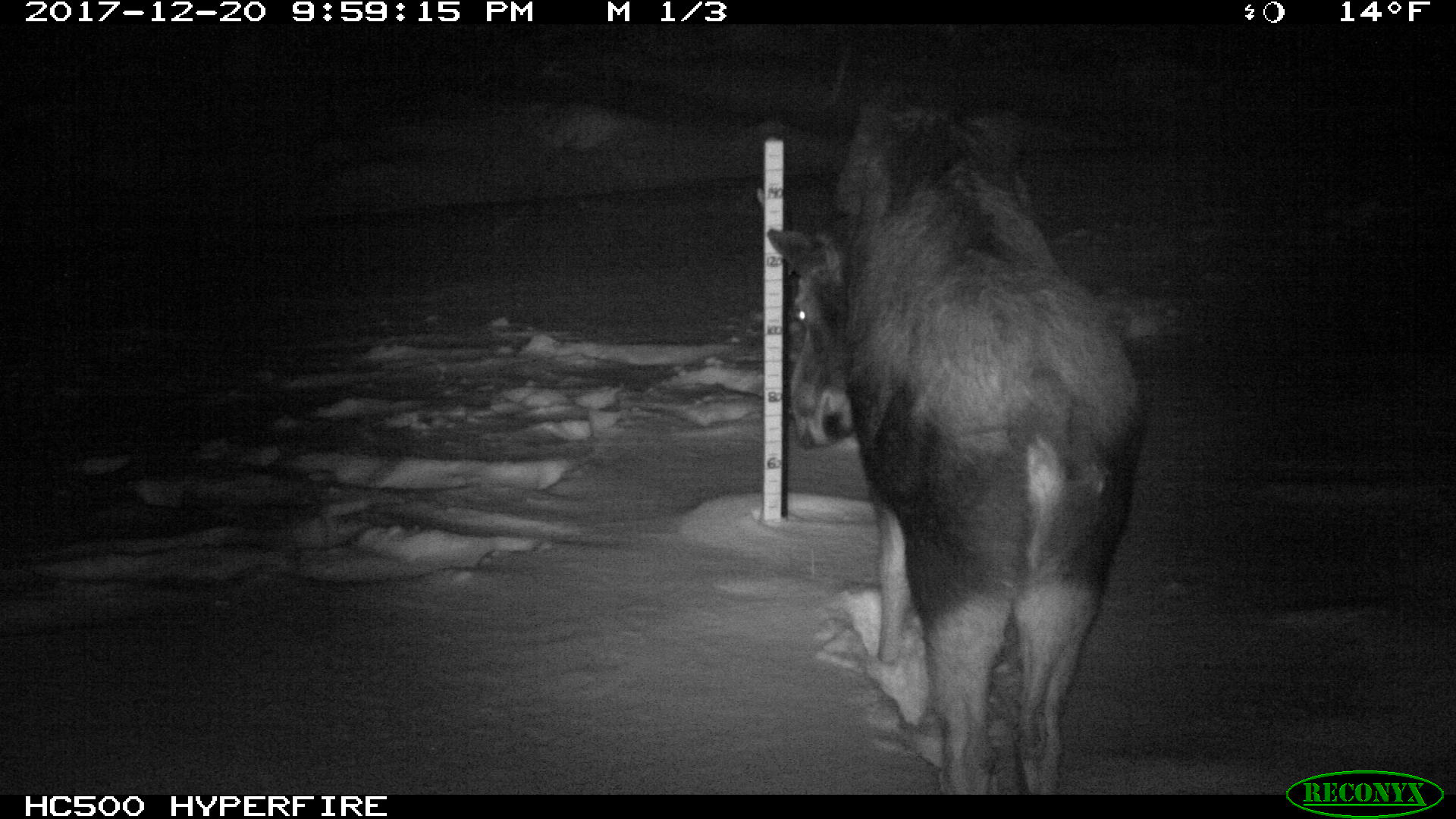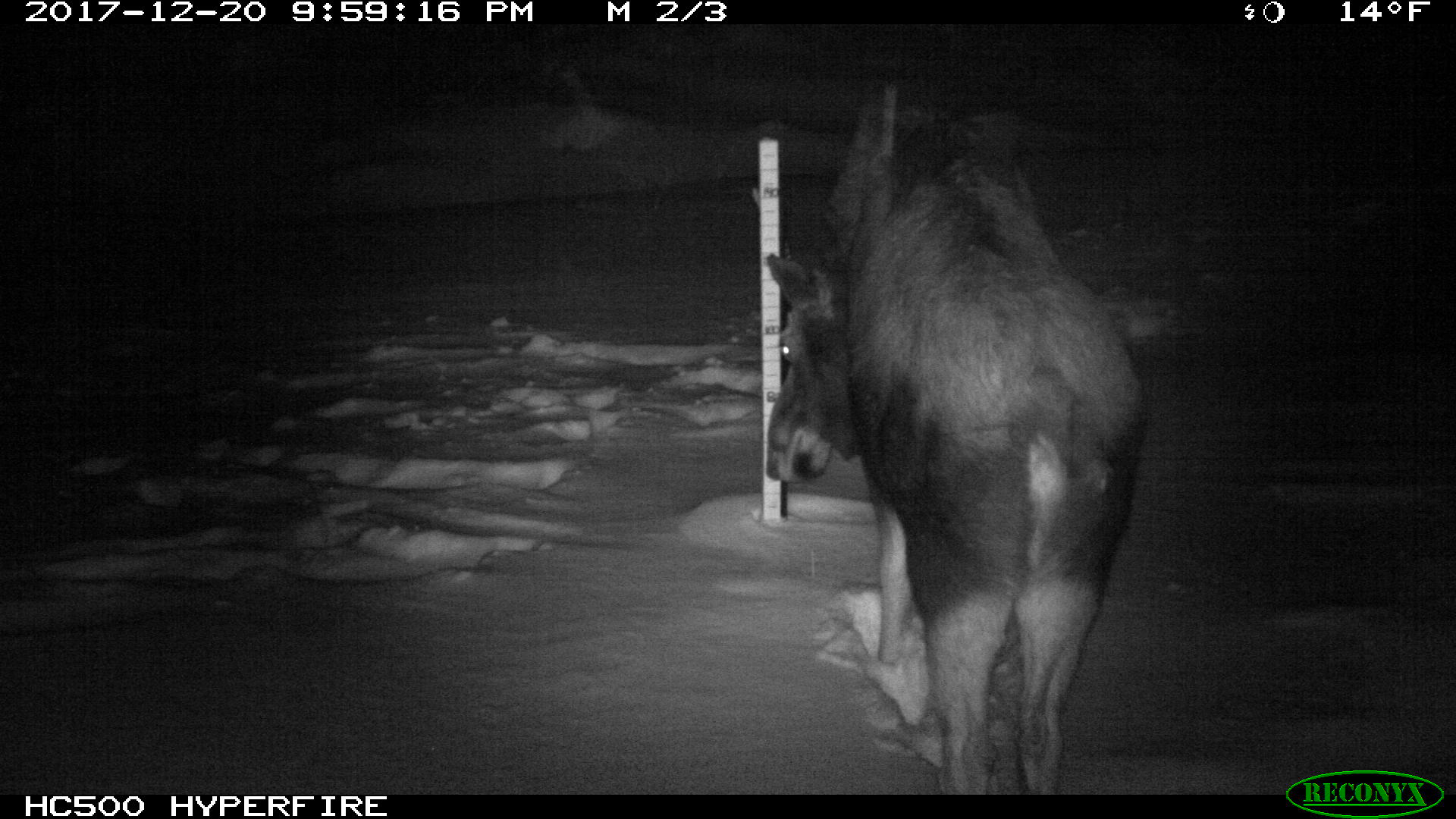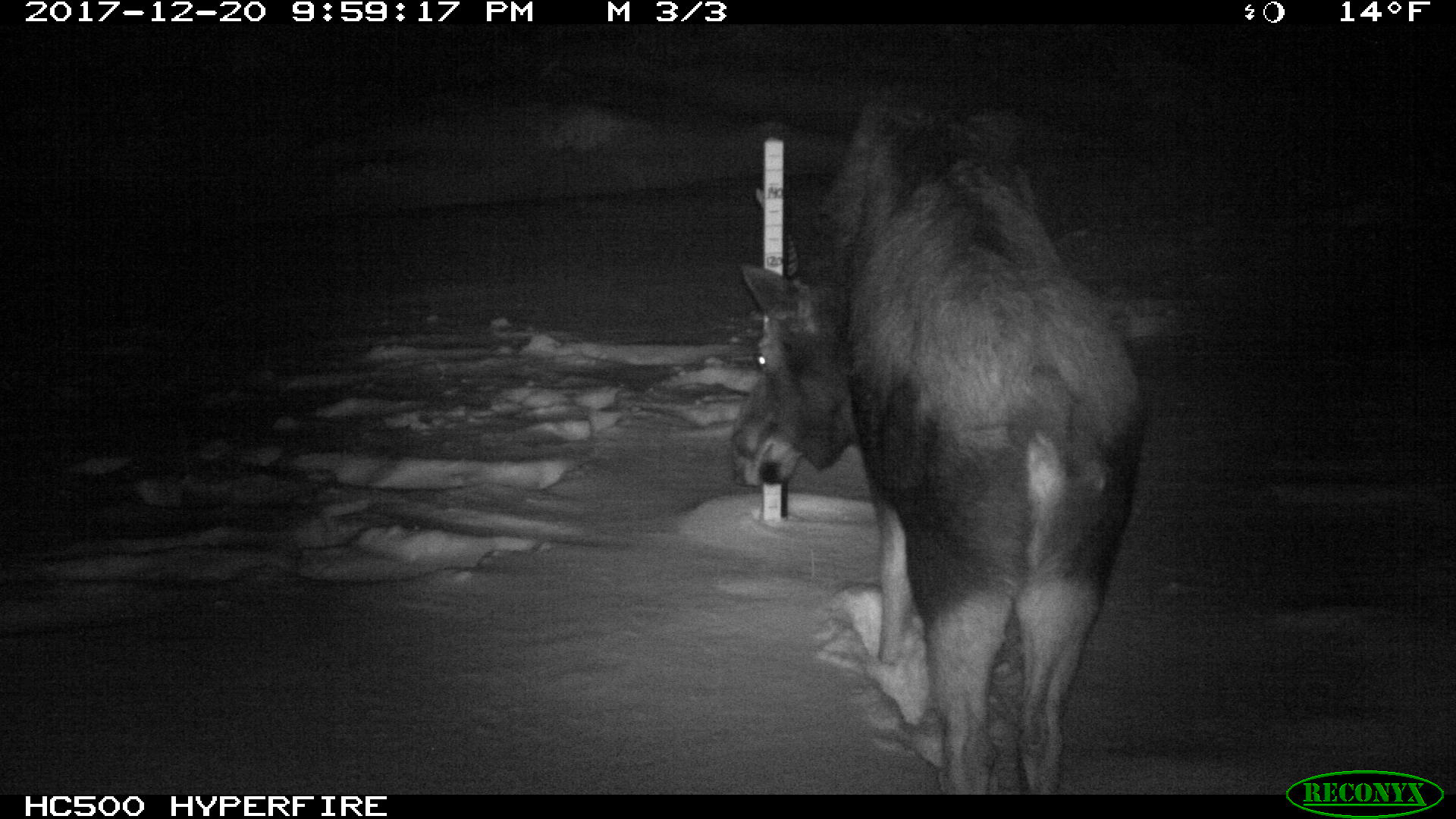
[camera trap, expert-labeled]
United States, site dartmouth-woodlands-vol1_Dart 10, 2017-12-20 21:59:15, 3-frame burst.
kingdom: Animalia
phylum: Chordata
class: Mammalia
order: Artiodactyla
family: Cervidae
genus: Alces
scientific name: Alces alces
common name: moose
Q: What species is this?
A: Moose (Alces alces).